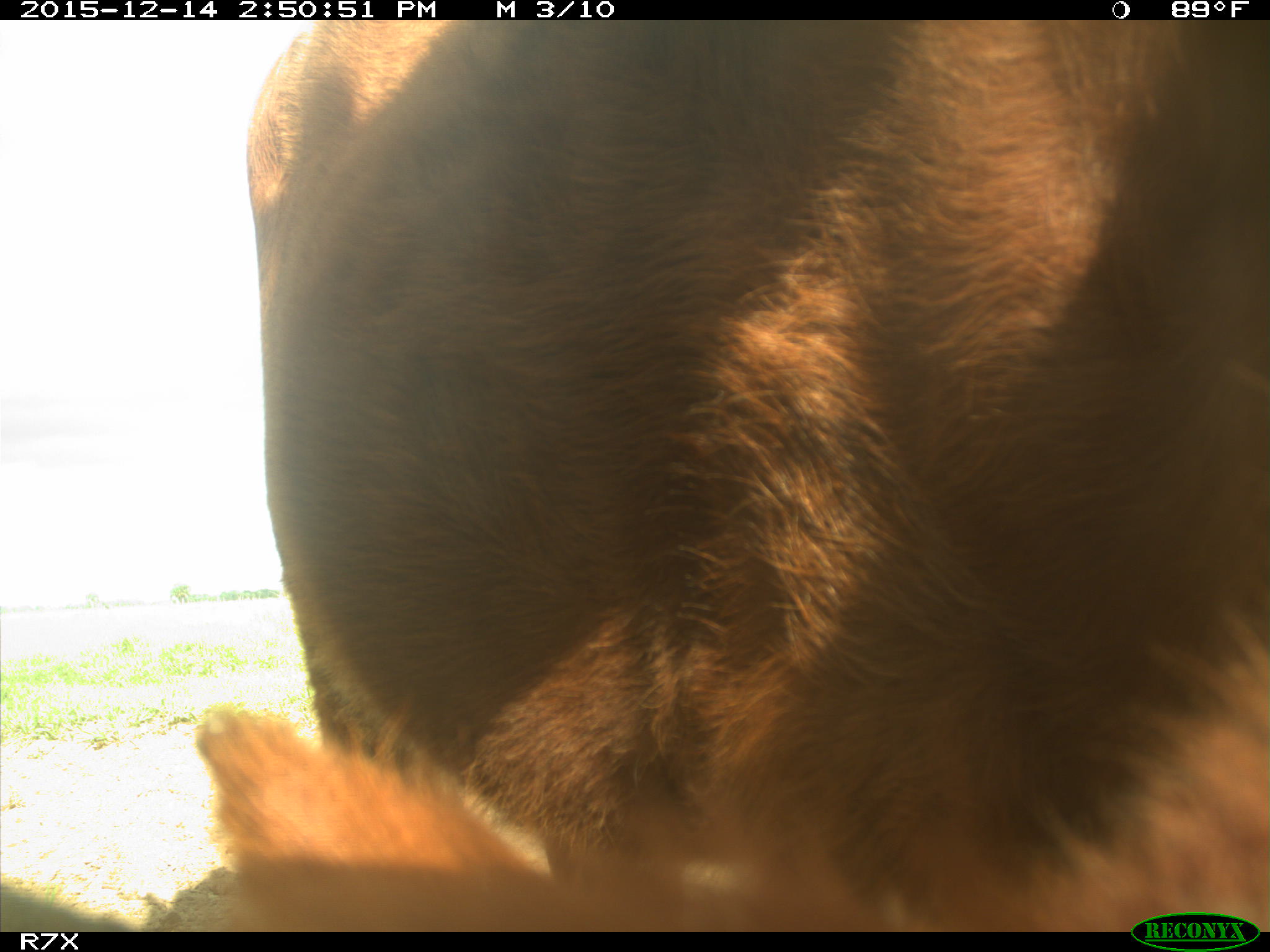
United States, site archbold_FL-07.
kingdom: Animalia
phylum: Chordata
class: Mammalia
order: Artiodactyla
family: Bovidae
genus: Bos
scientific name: Bos taurus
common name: domestic cow